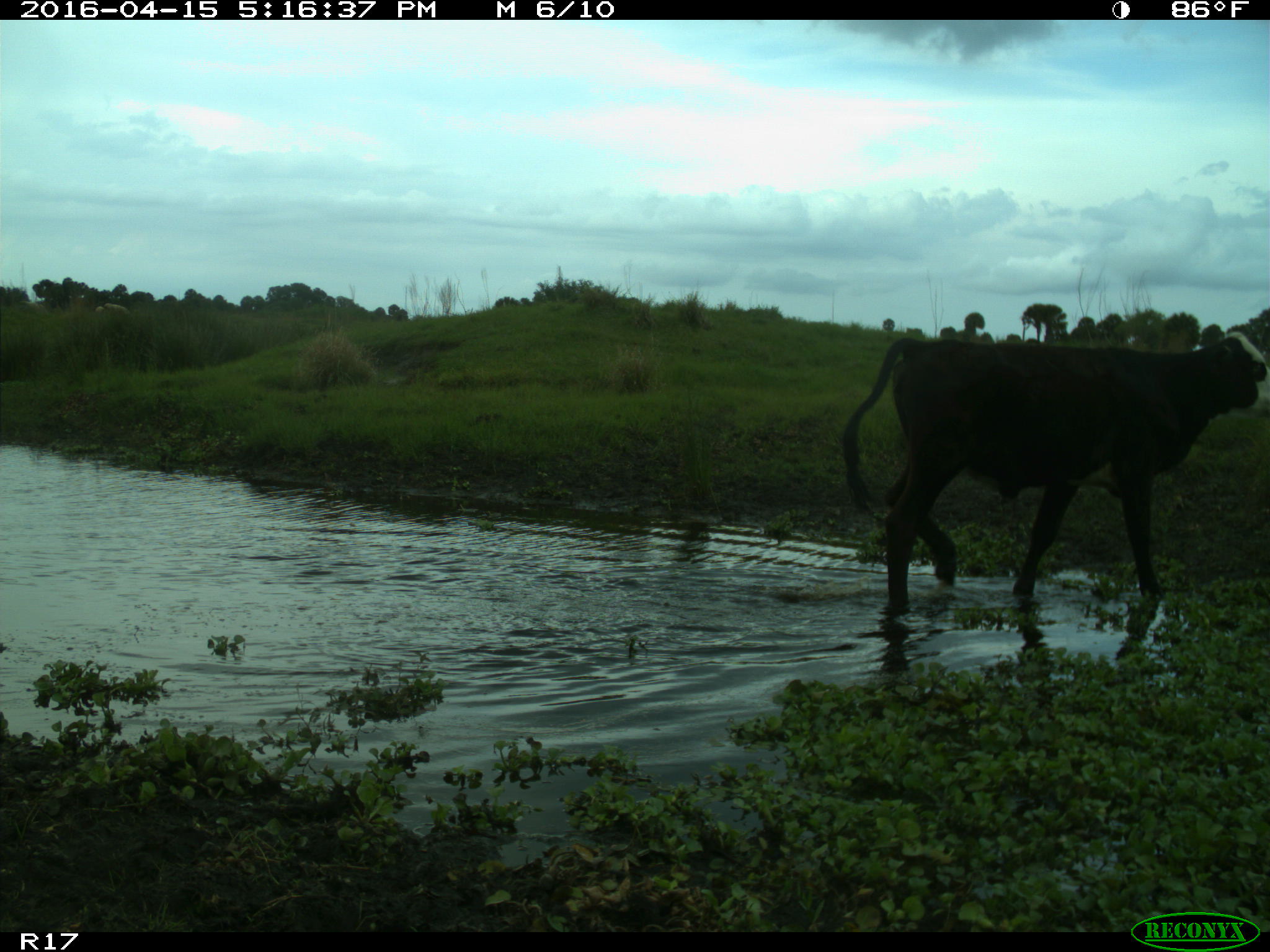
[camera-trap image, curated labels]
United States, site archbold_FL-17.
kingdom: Animalia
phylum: Chordata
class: Mammalia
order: Artiodactyla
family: Bovidae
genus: Bos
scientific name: Bos taurus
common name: domestic cow